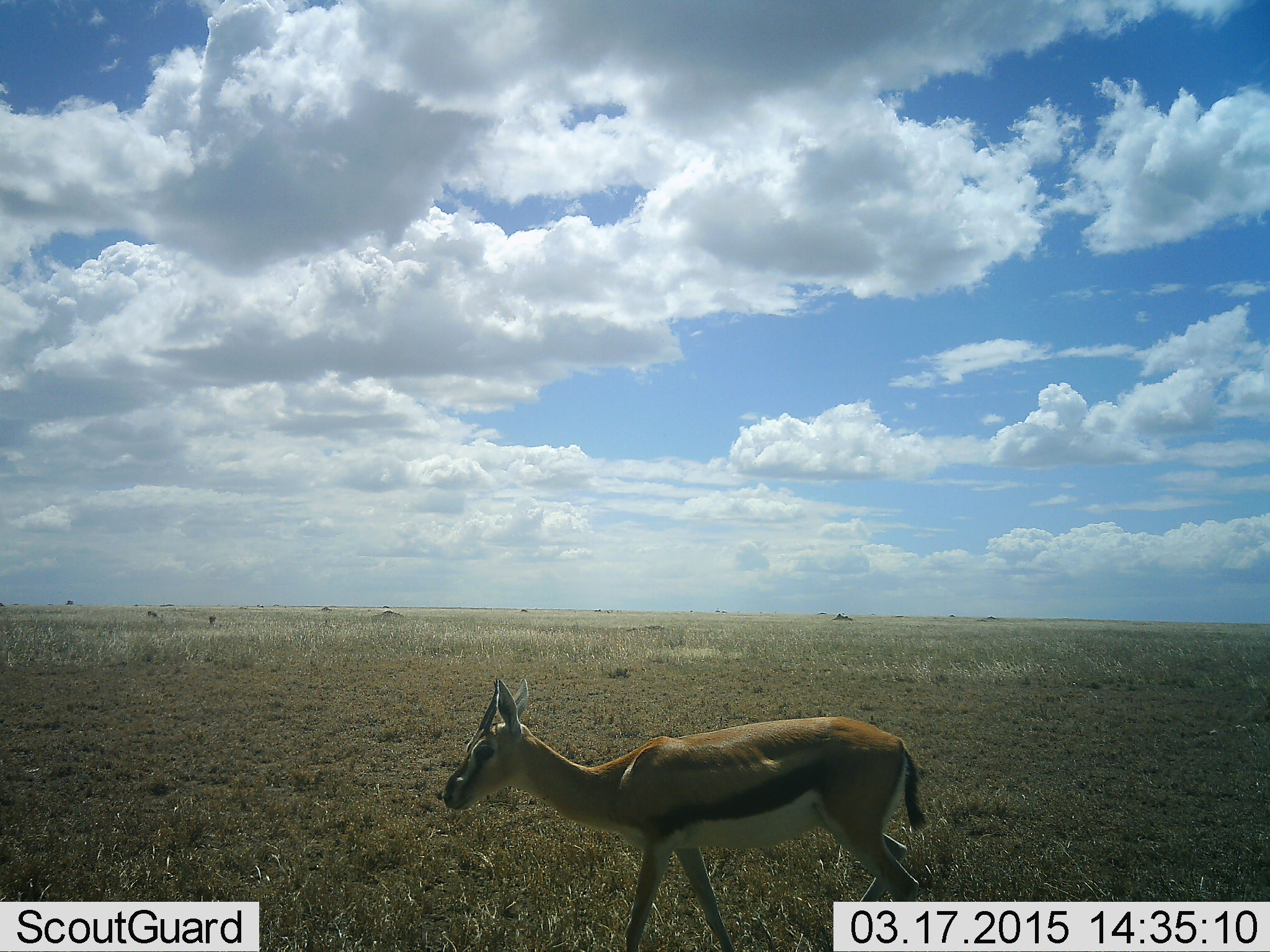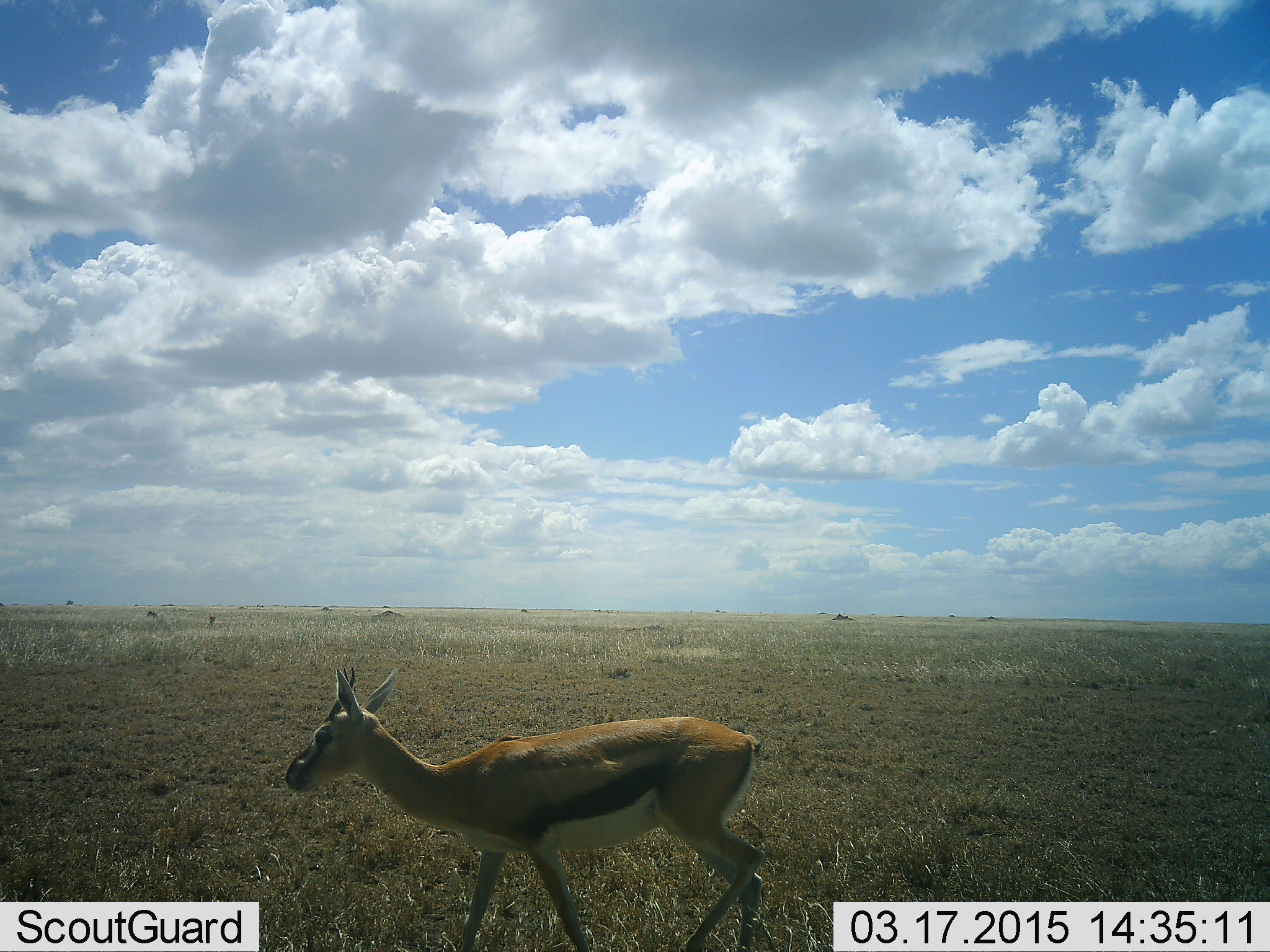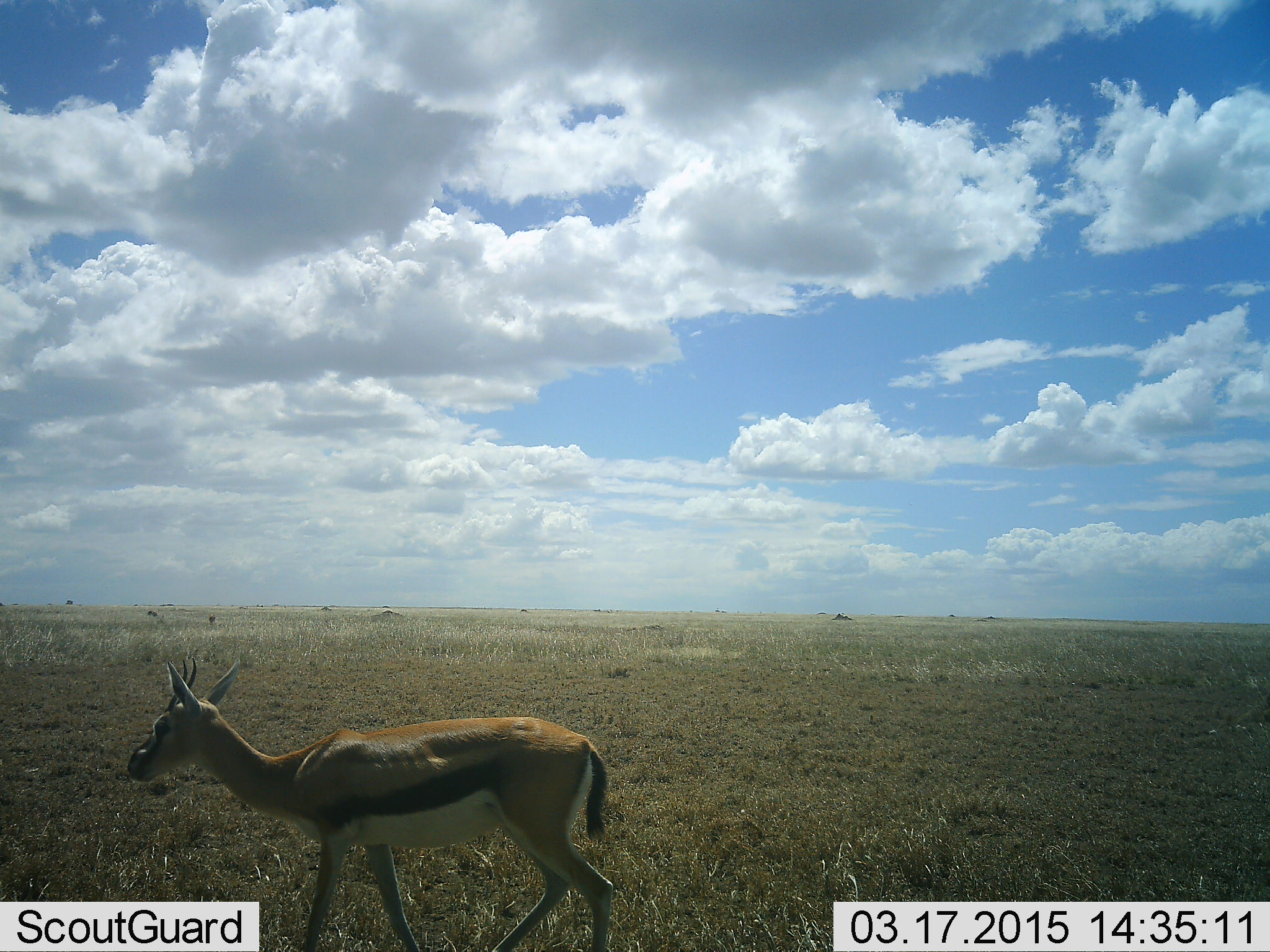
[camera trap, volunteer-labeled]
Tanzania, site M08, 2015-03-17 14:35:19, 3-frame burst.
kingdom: Animalia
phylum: Chordata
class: Mammalia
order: Artiodactyla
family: Bovidae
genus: Eudorcas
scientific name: Eudorcas thomsonii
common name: thomson's gazelle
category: gazellethomsons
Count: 1.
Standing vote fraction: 10%.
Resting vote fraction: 0%.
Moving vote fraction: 90%.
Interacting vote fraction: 0%.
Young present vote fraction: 0%.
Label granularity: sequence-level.